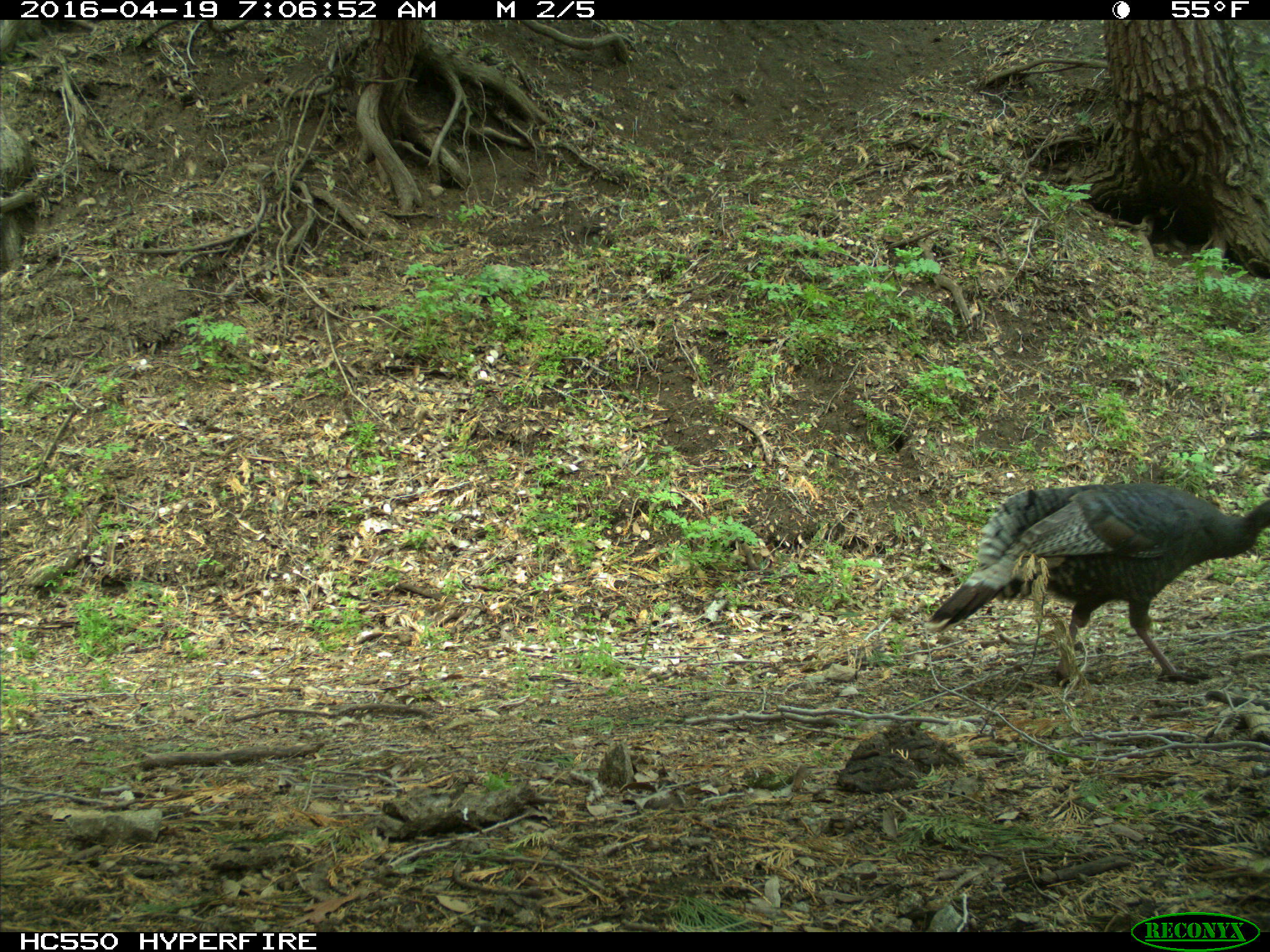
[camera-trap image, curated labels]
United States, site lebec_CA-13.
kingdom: Animalia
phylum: Chordata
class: Aves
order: Galliformes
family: Phasianidae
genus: Meleagris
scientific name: Meleagris gallopavo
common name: wild turkey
Meleagris gallopavo (wild turkey).